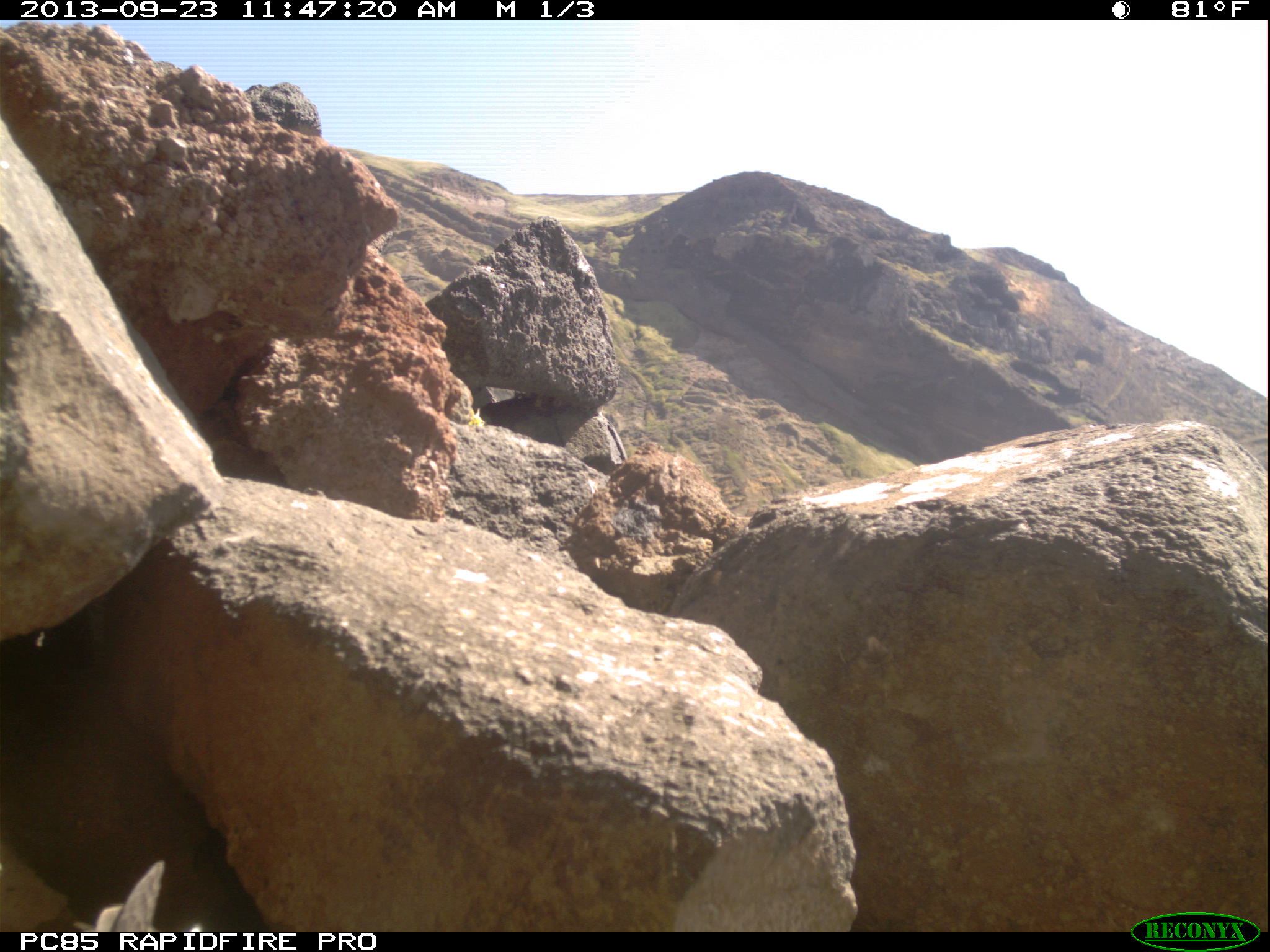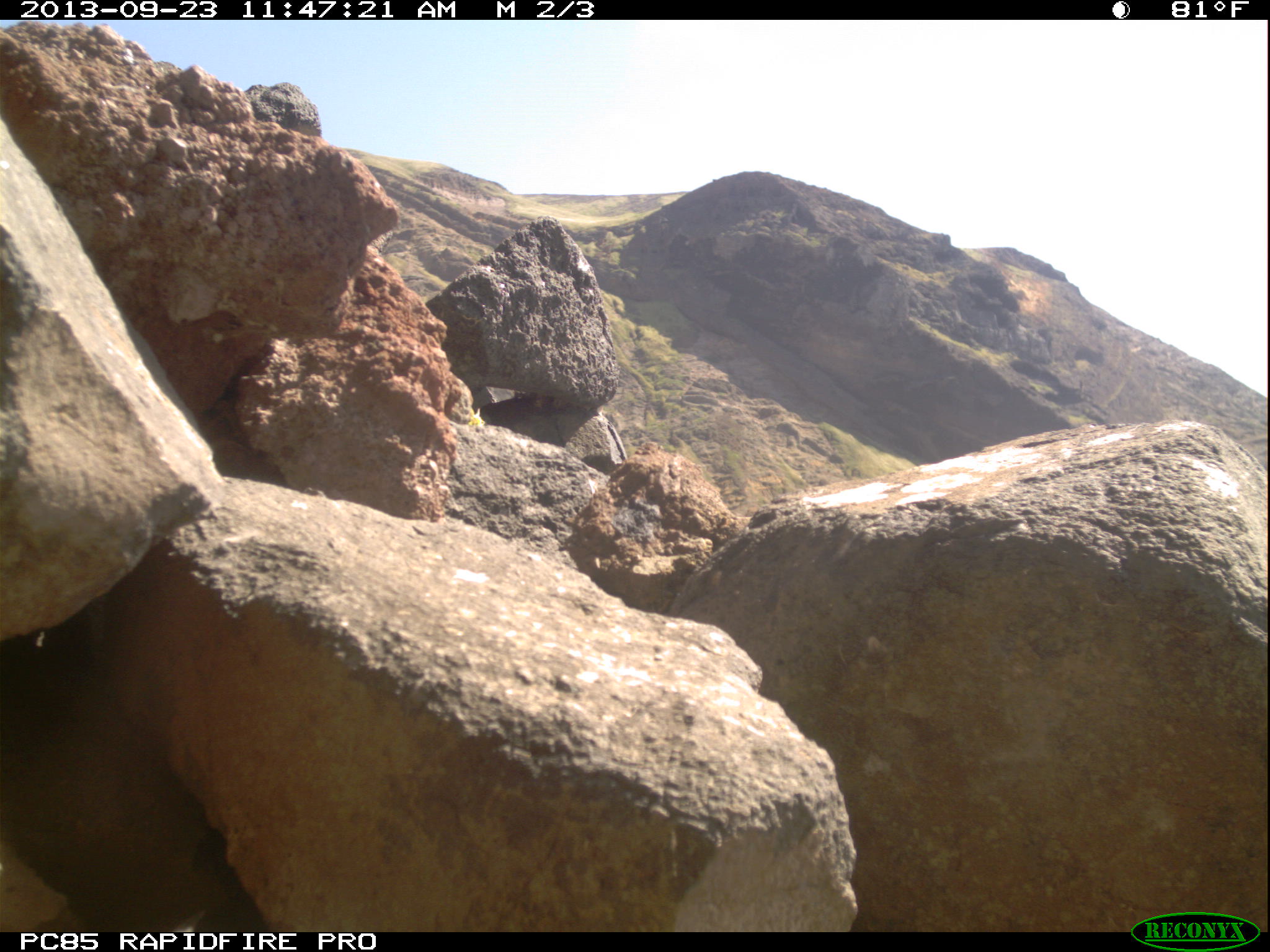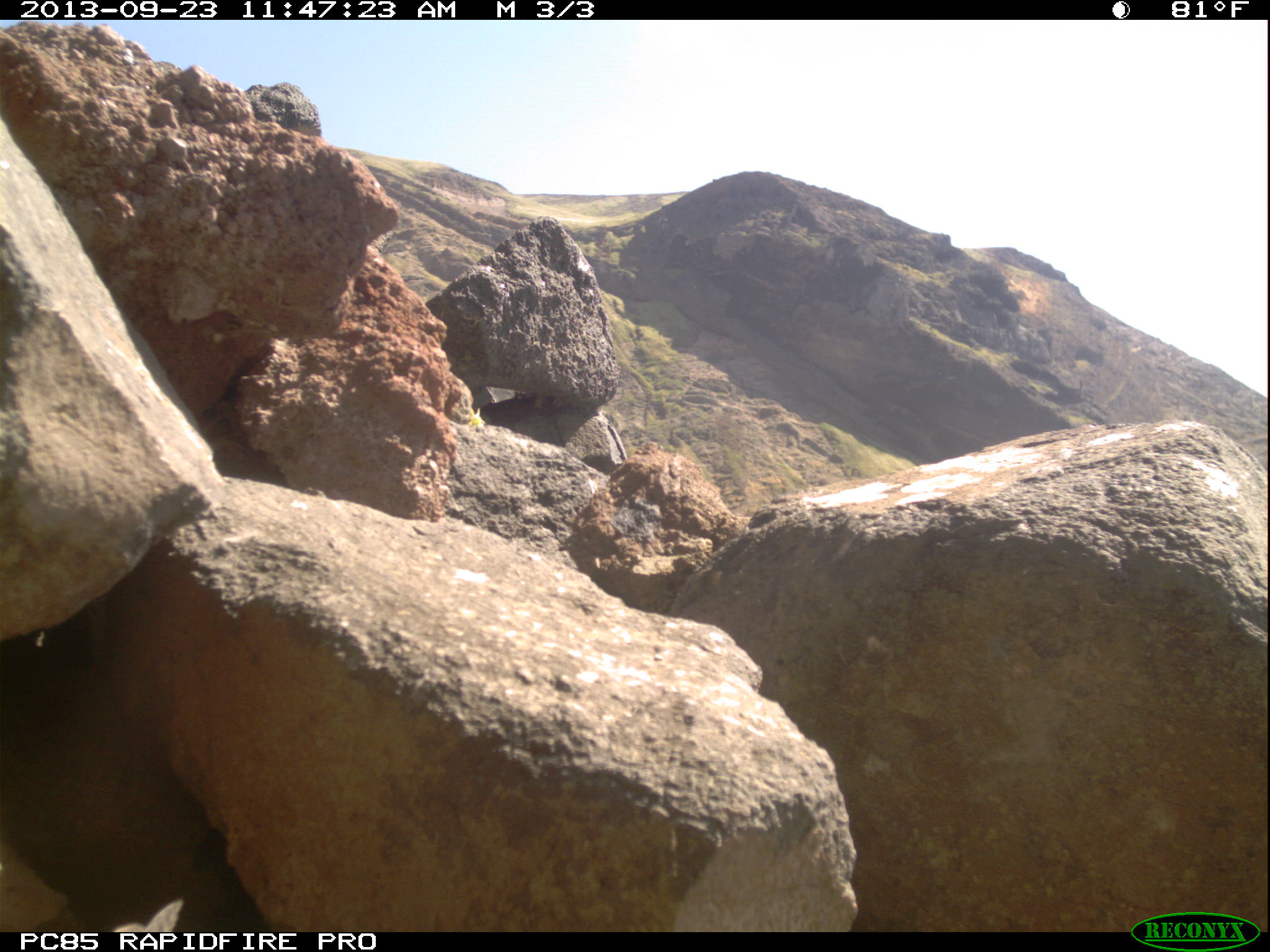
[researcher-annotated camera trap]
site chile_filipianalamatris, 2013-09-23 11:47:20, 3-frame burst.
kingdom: Animalia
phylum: Chordata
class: Aves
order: Procellariiformes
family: Procellariidae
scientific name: Procellariidae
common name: petrel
Petrel (Procellariidae).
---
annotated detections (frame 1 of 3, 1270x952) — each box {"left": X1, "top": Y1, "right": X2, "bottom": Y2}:
petrel: {"left": 71, "top": 849, "right": 209, "bottom": 930}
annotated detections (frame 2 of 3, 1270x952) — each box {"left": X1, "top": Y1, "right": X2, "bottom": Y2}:
unknown: {"left": 34, "top": 860, "right": 257, "bottom": 930}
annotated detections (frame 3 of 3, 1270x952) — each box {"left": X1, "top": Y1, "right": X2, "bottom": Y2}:
petrel: {"left": 30, "top": 863, "right": 251, "bottom": 930}